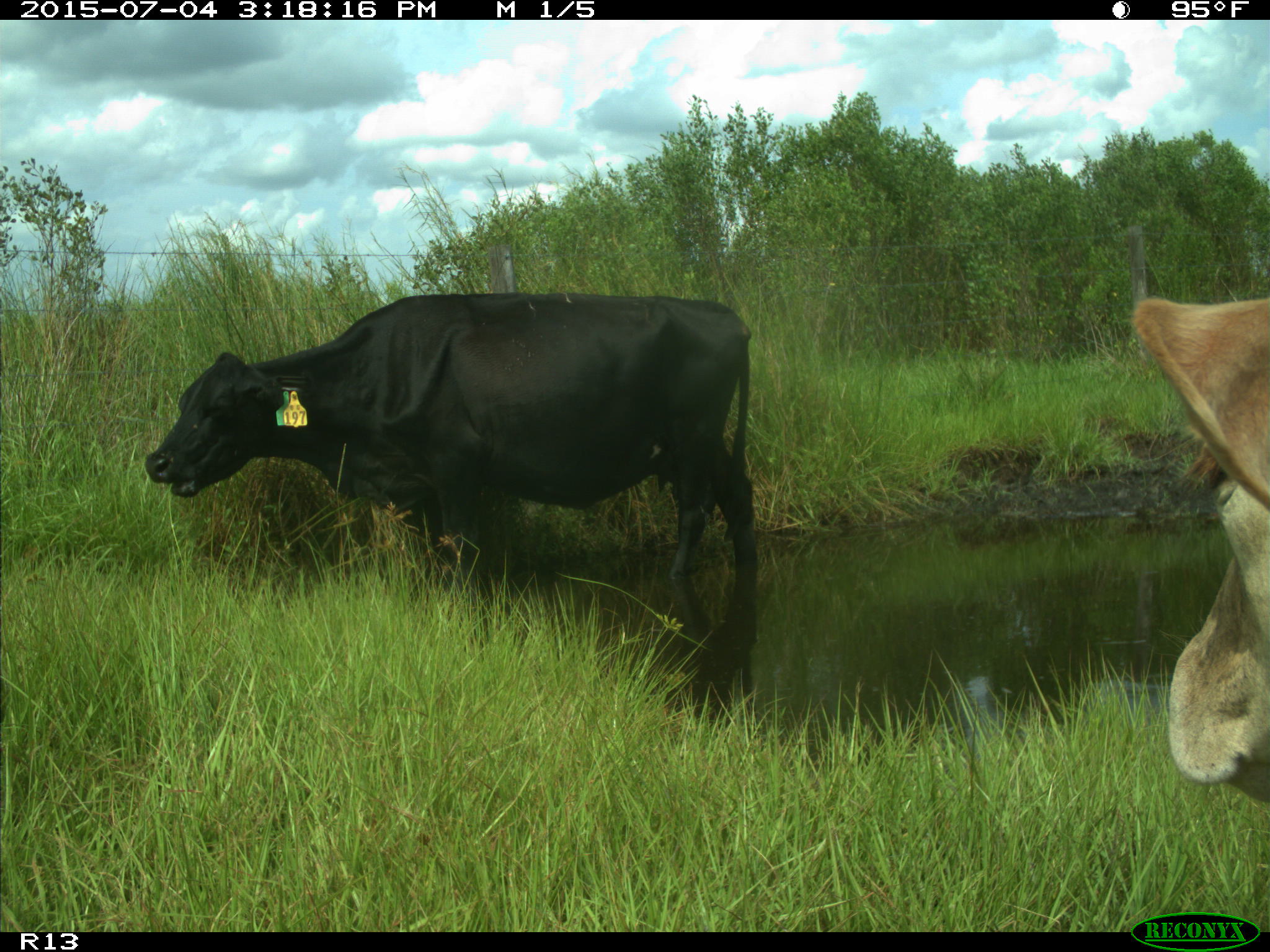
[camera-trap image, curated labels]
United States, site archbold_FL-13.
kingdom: Animalia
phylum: Chordata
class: Mammalia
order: Artiodactyla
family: Bovidae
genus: Bos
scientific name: Bos taurus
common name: domestic cow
Bos taurus (domestic cow).